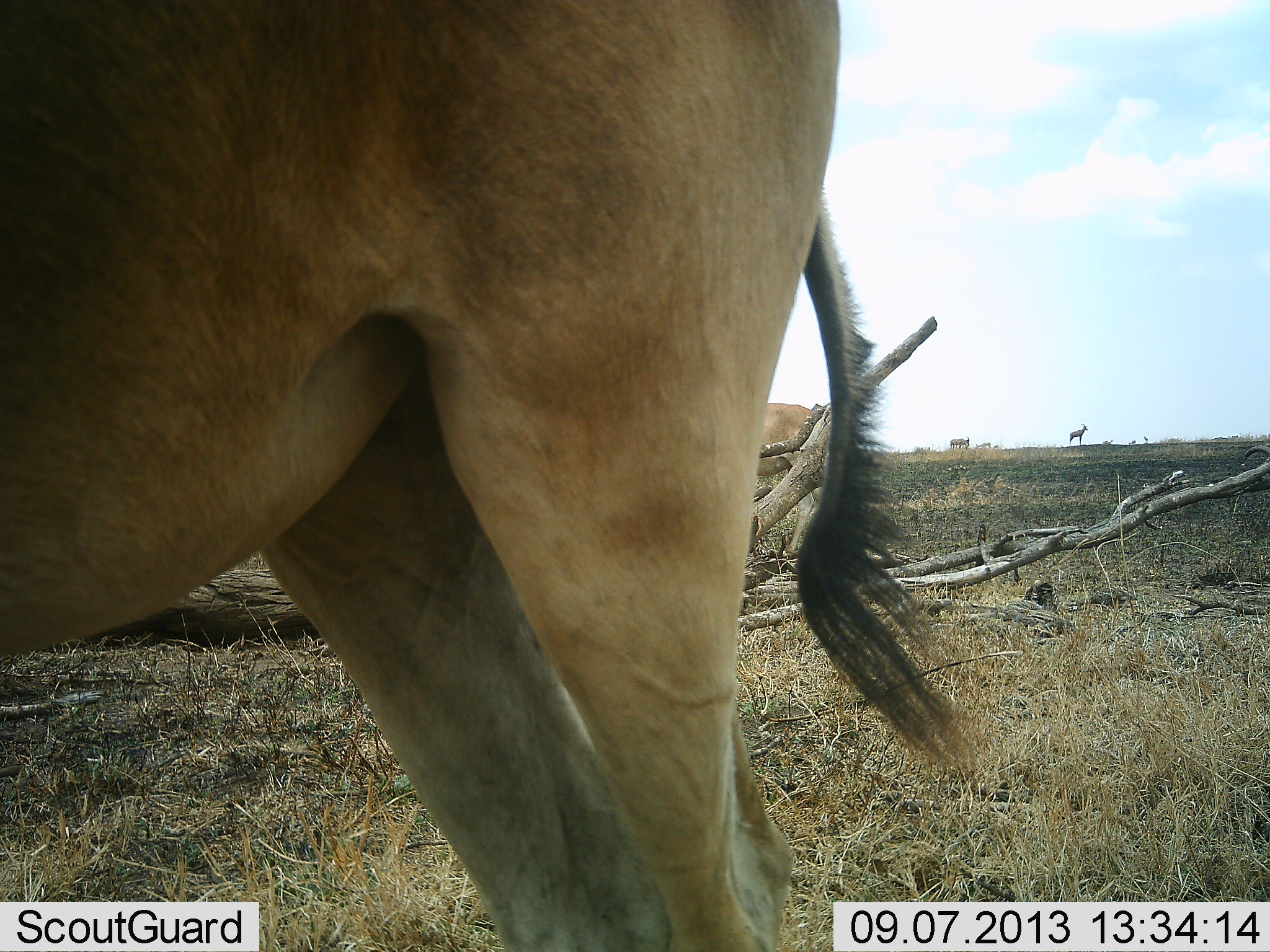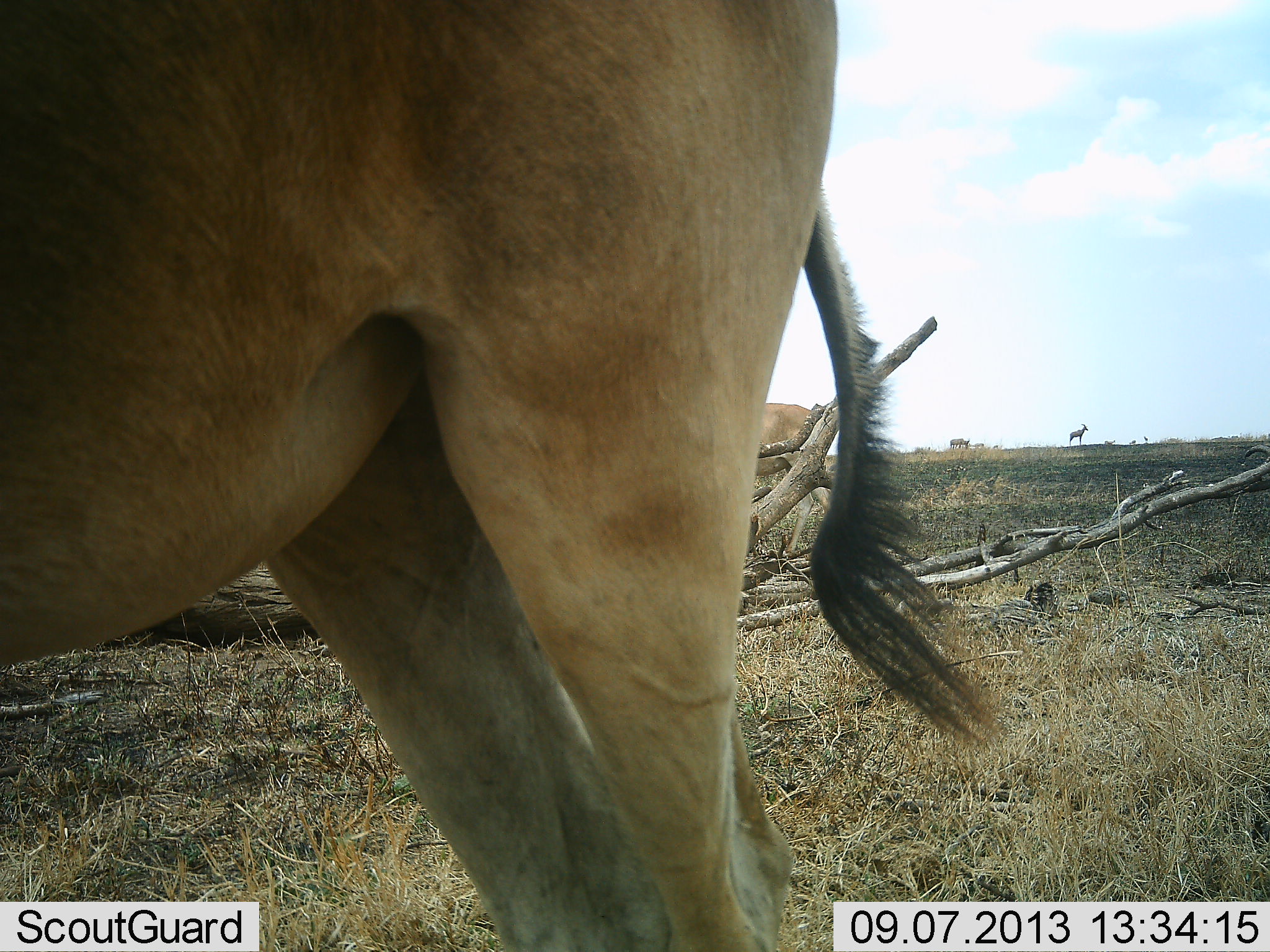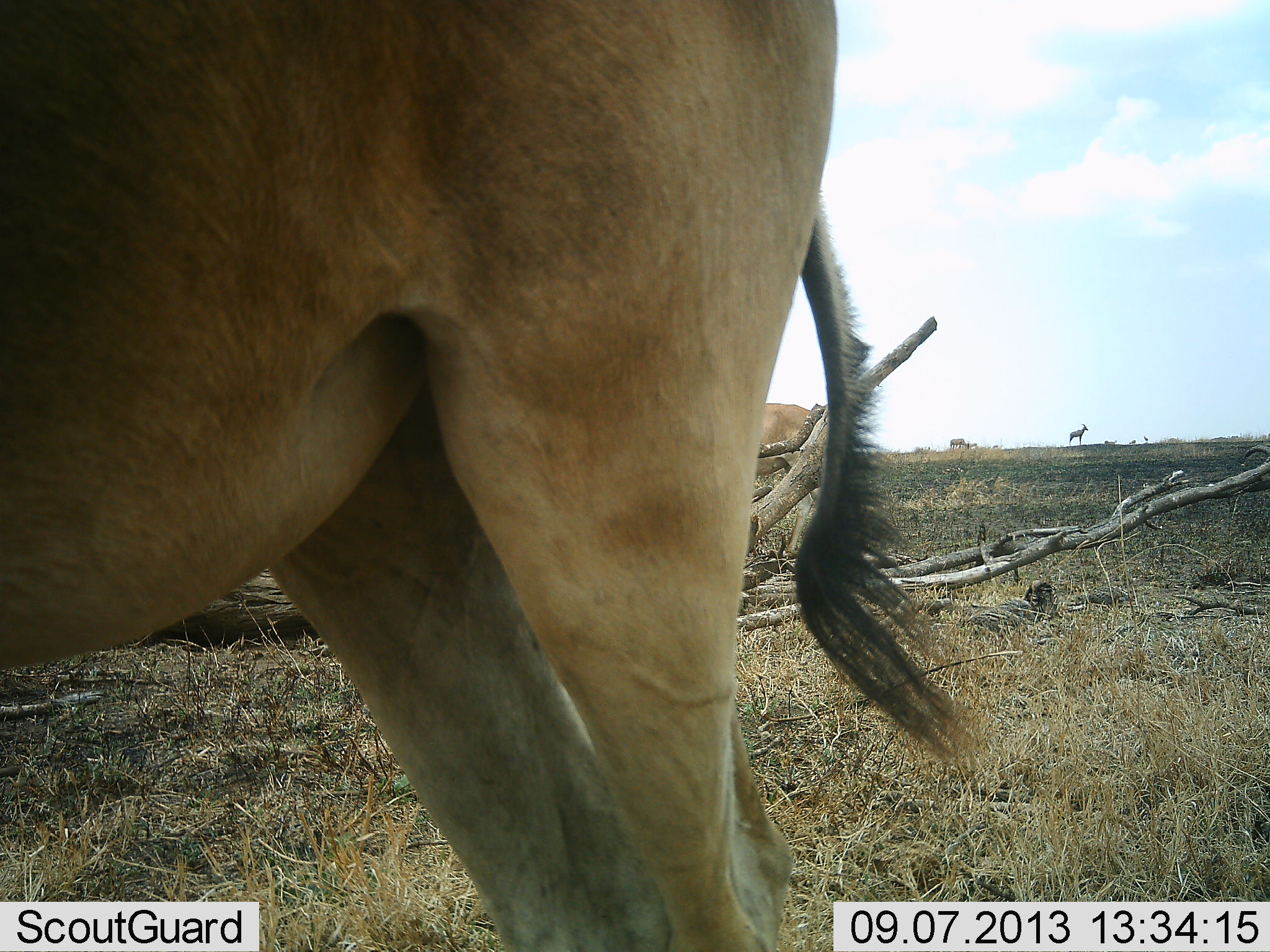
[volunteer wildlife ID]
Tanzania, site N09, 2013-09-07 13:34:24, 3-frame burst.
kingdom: Animalia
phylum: Chordata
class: Mammalia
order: Artiodactyla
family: Bovidae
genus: Alcelaphus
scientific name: Alcelaphus buselaphus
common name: hartebeest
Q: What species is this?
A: Hartebeest (Alcelaphus buselaphus).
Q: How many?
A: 3.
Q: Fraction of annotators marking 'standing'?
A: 100%.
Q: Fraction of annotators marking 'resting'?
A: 0%.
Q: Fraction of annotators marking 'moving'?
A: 21%.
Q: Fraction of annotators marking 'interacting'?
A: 4%.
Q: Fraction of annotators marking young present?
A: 4%.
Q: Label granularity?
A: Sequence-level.